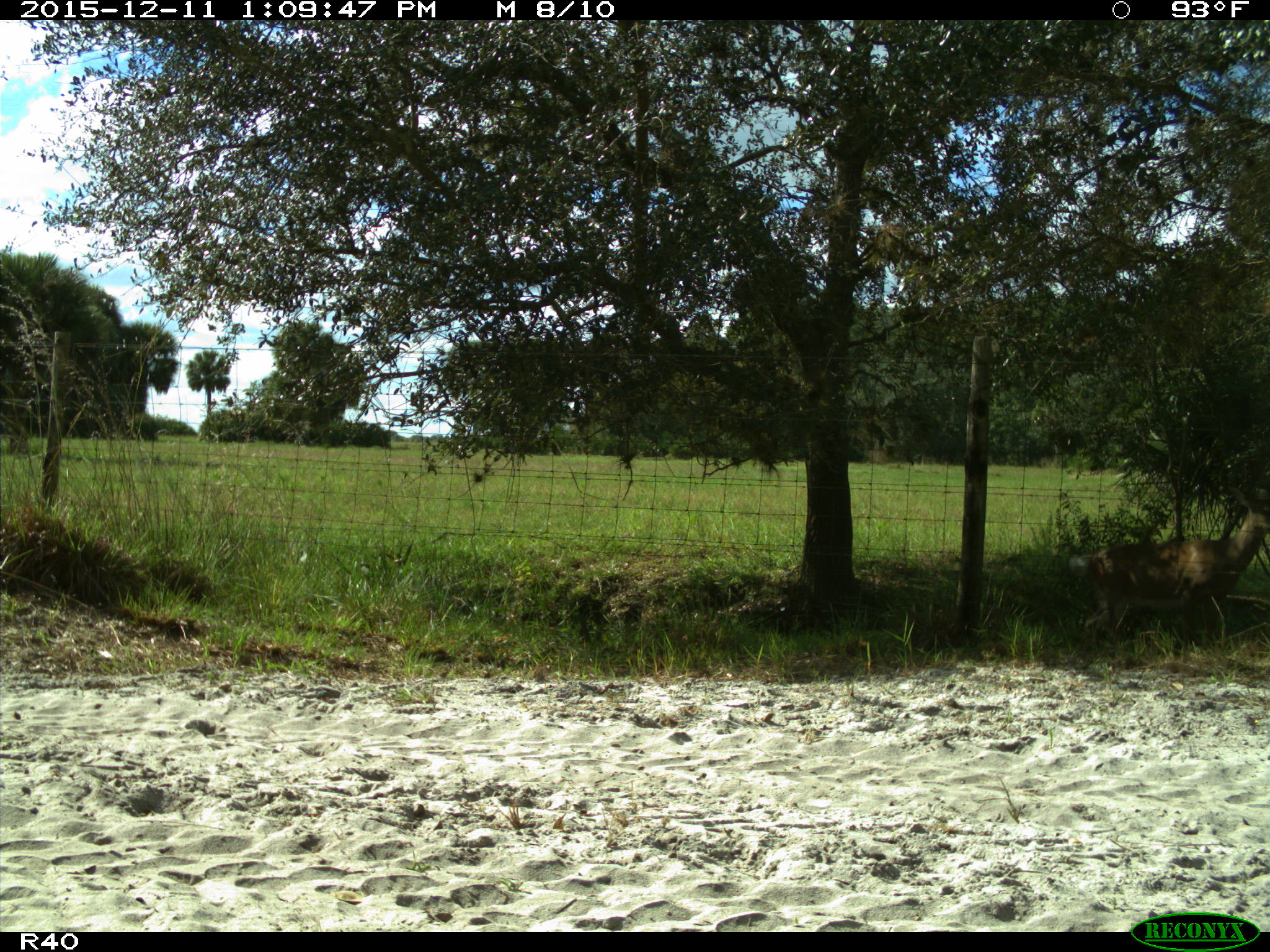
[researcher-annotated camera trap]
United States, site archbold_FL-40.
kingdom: Animalia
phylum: Chordata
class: Mammalia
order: Artiodactyla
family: Cervidae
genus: Odocoileus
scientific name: Odocoileus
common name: deer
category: unidentified deer